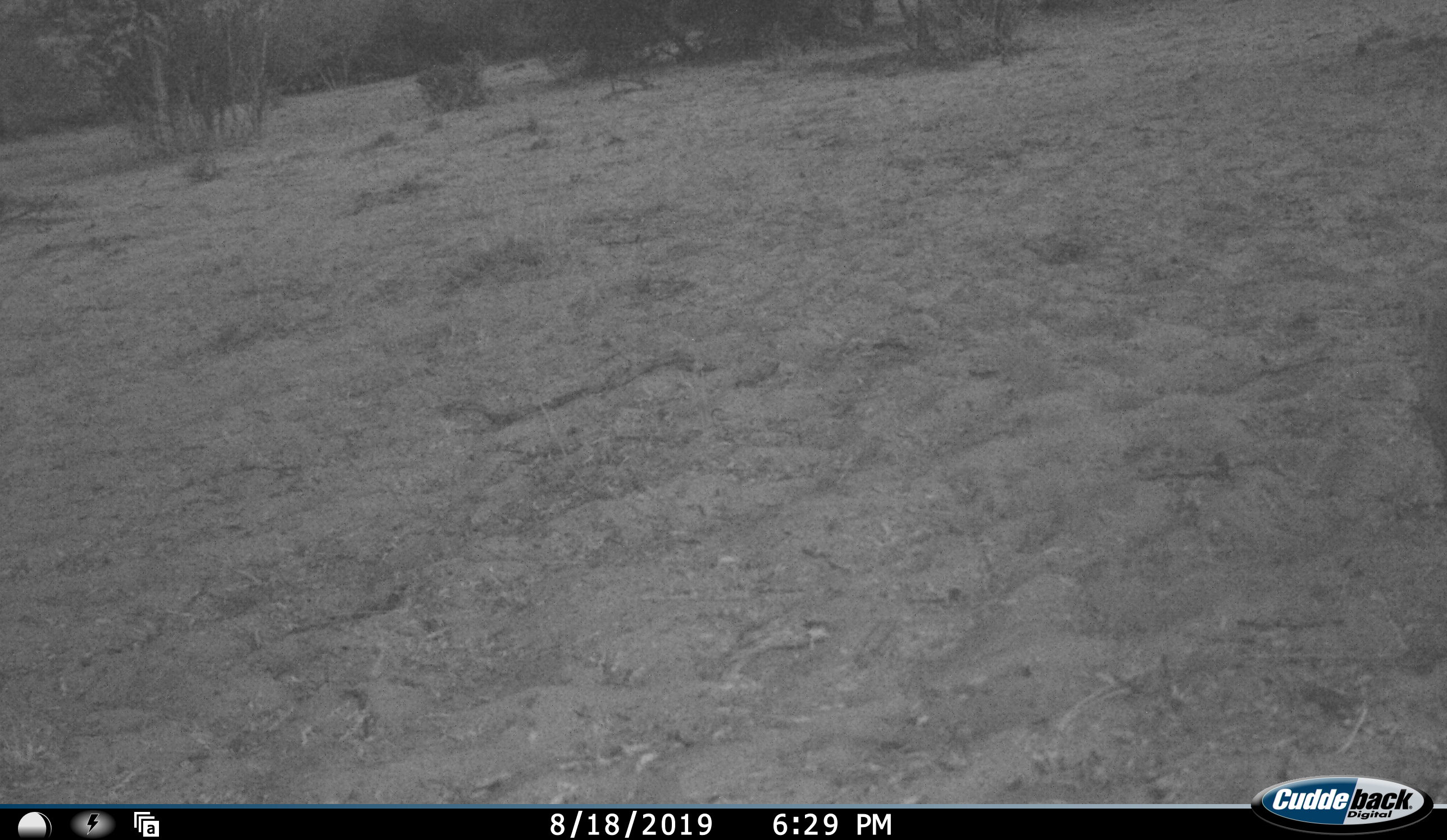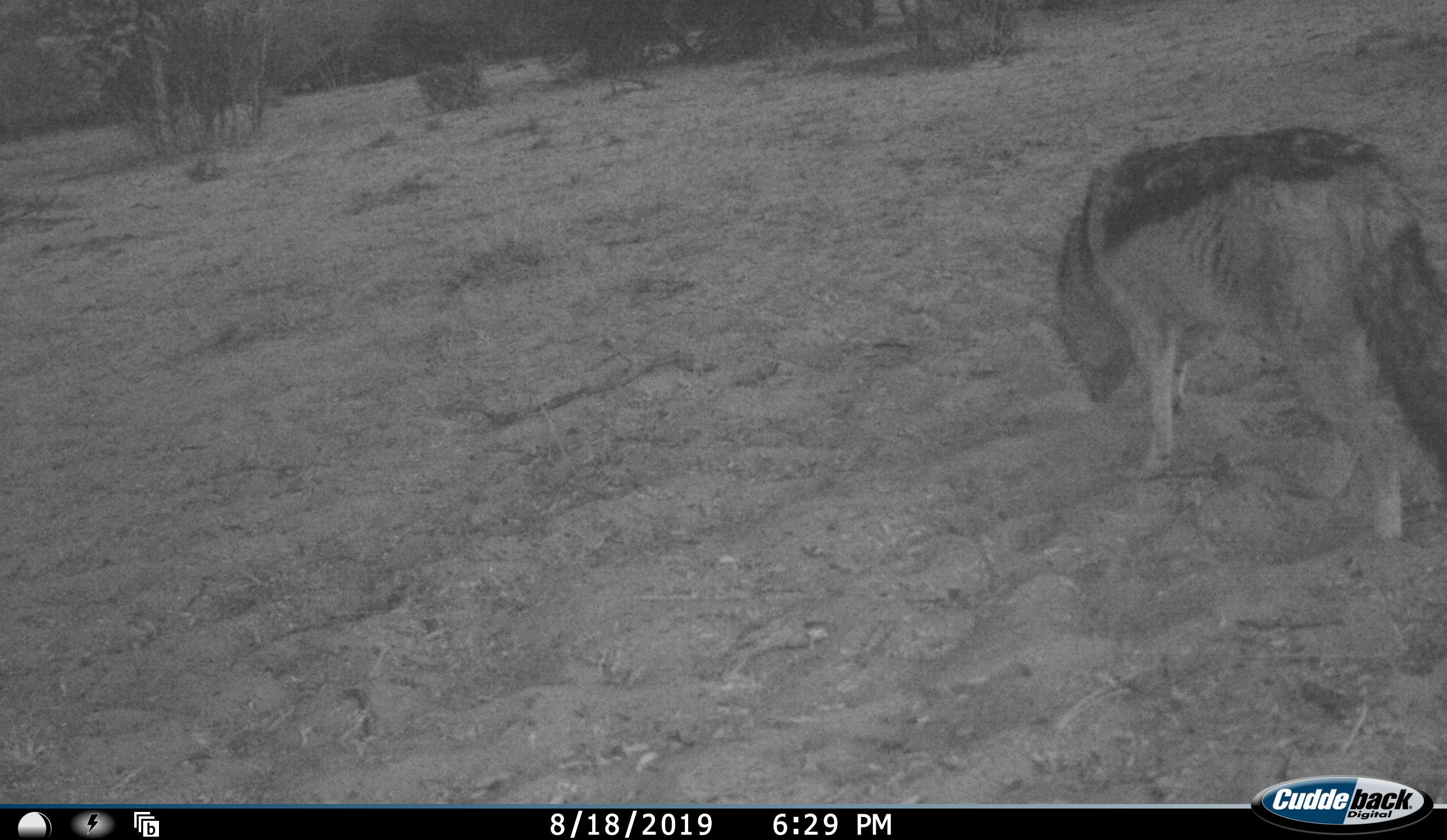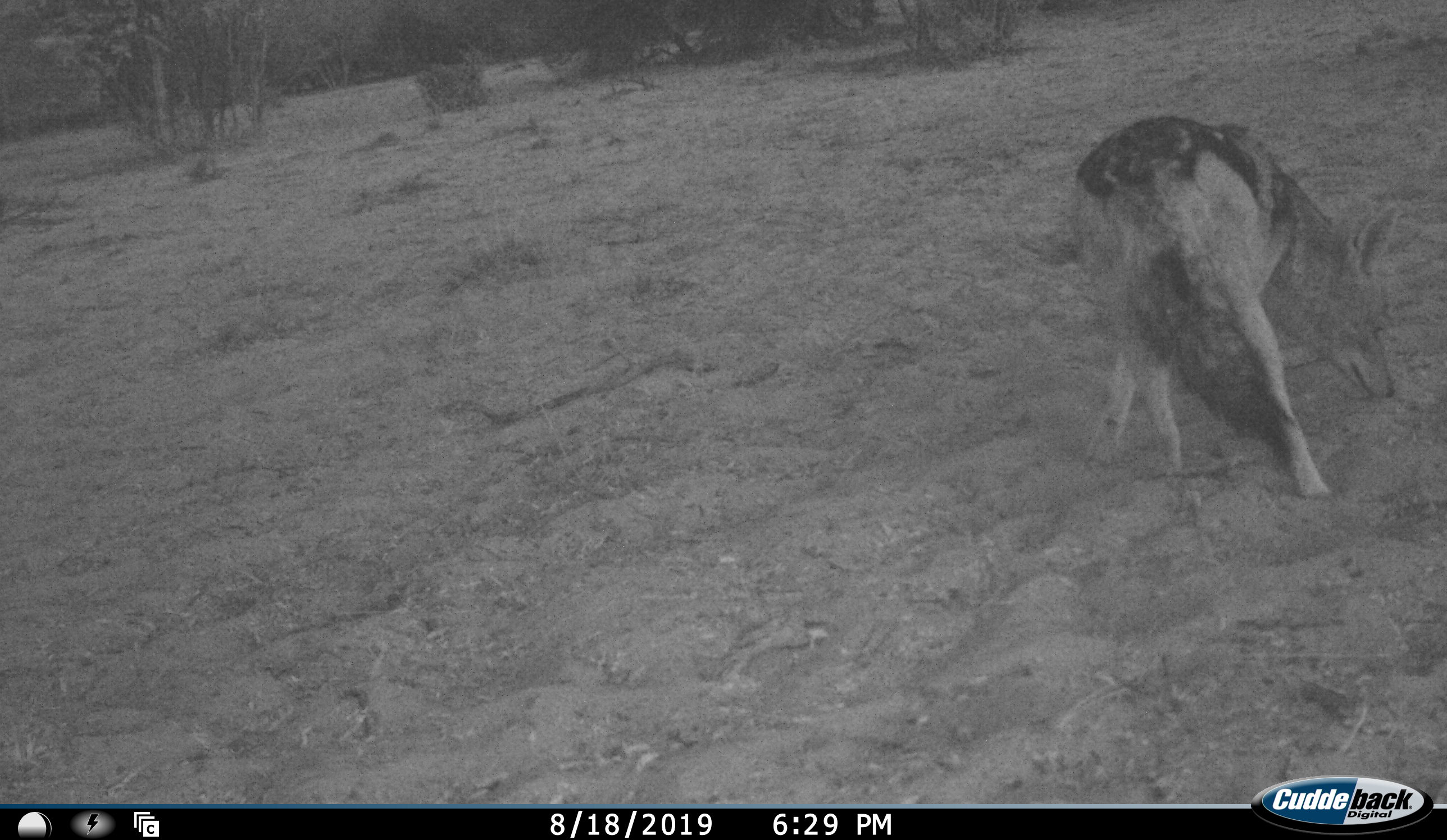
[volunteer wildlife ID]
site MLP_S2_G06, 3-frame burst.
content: unidentified animal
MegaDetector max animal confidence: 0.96